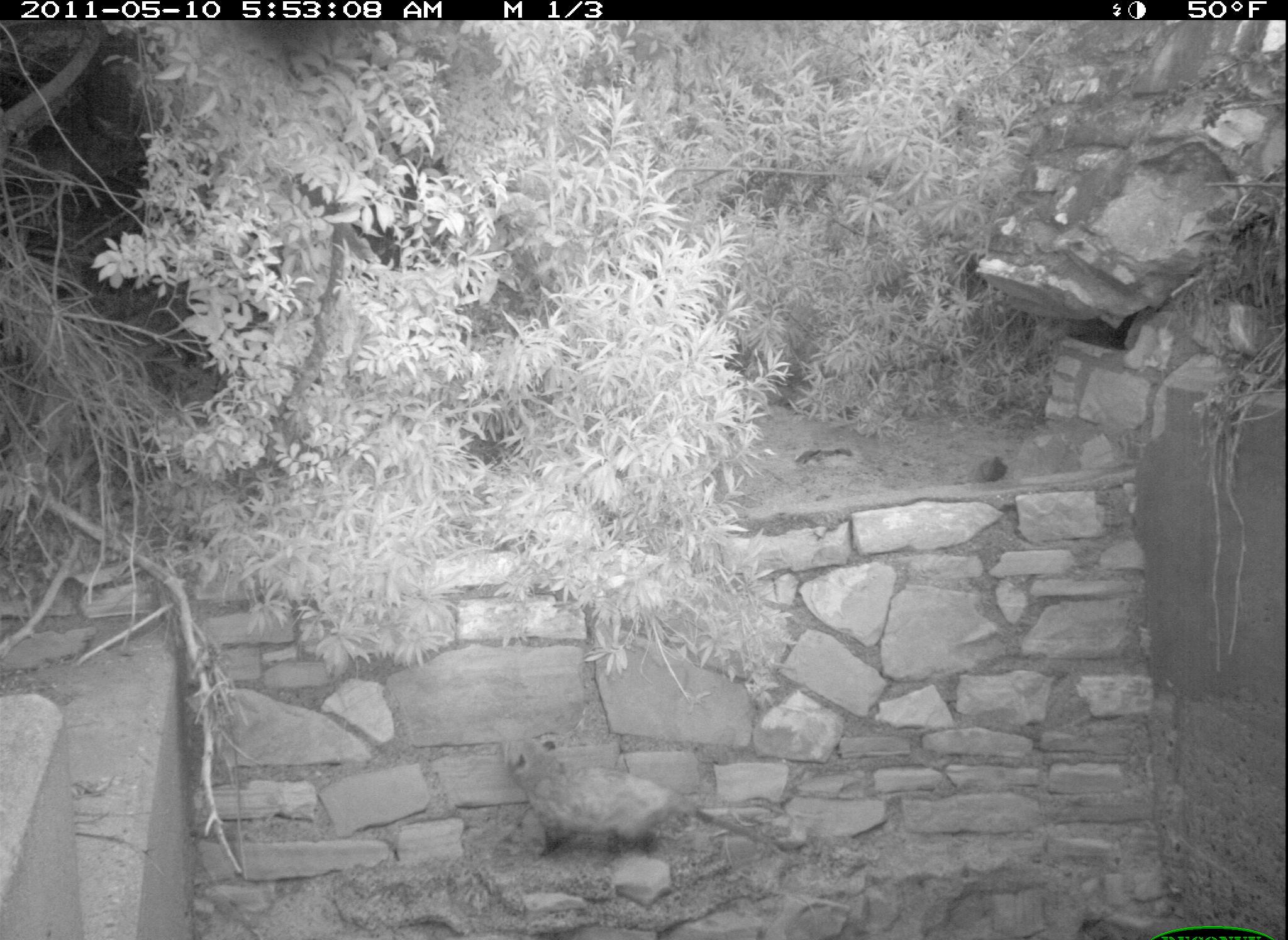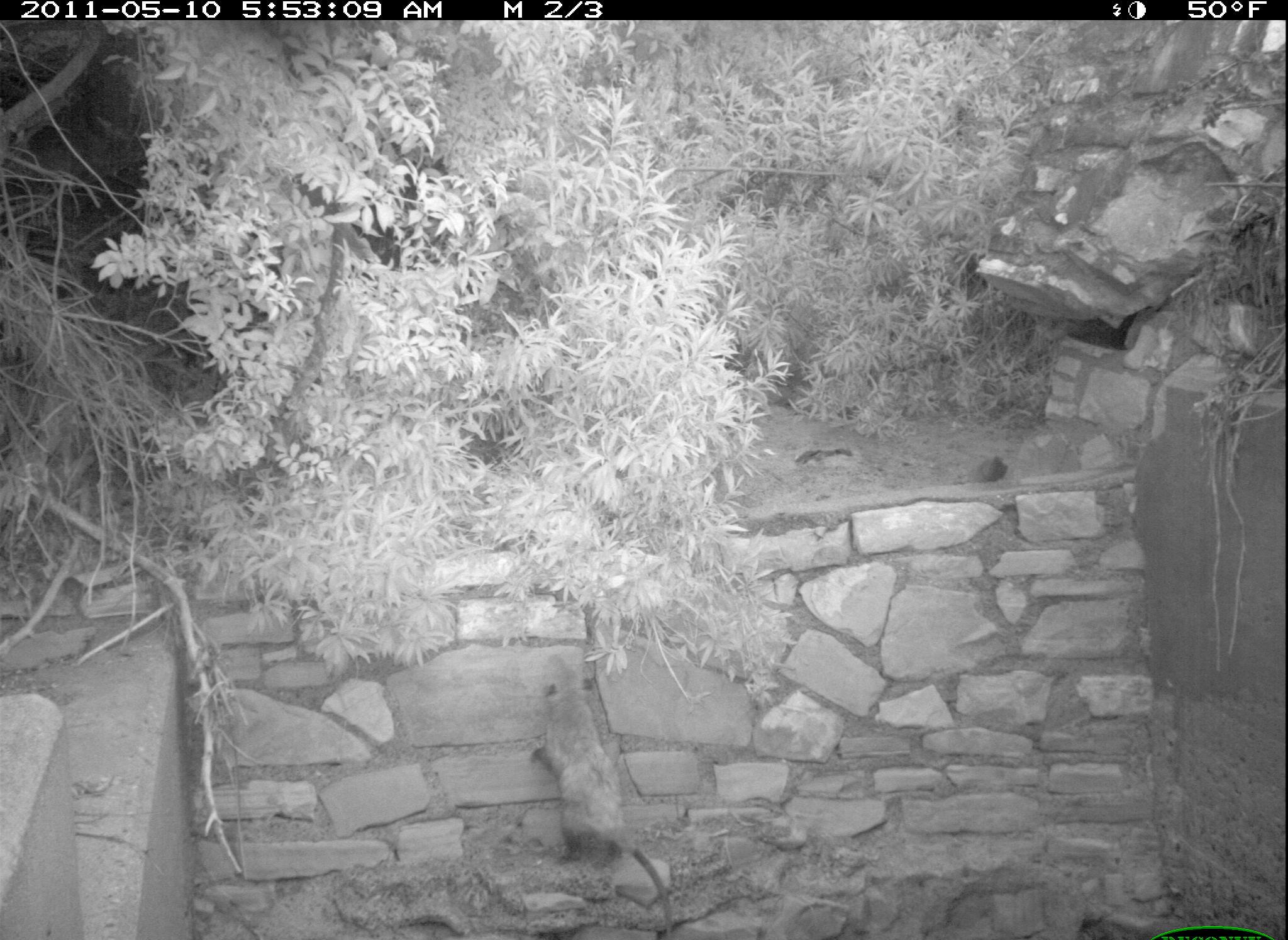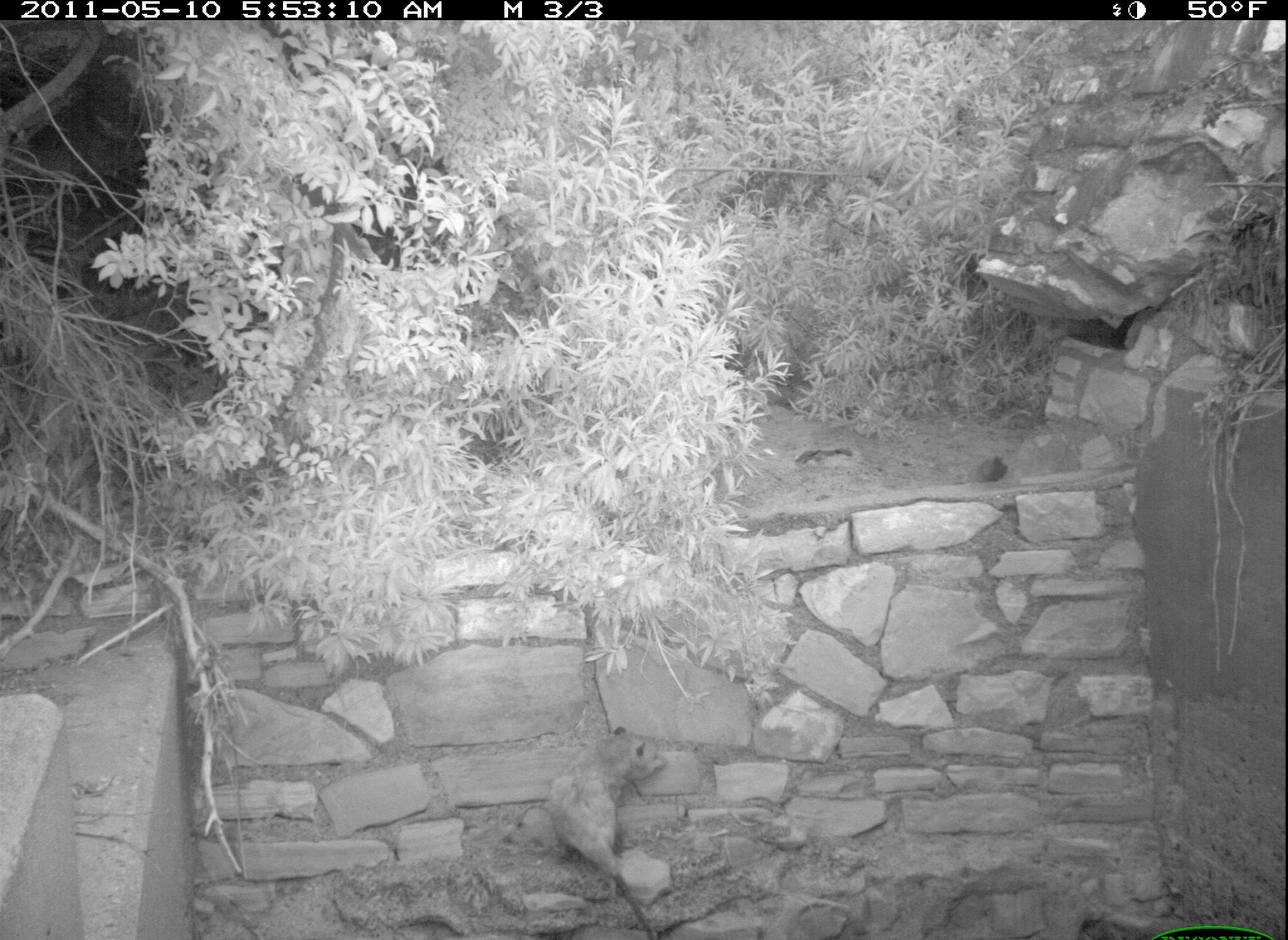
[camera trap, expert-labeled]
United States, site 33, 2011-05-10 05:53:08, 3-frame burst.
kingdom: Animalia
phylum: Chordata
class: Mammalia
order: Didelphimorphia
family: Didelphidae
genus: Didelphis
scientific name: Didelphis virginiana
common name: virginia opossum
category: opossum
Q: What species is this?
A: Opossum (virginia opossum) (Didelphis virginiana).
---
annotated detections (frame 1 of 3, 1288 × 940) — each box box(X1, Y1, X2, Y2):
opossum: box(497, 714, 757, 857)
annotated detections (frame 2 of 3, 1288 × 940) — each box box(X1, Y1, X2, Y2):
opossum: box(515, 636, 691, 940)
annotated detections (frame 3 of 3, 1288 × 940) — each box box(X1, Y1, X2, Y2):
opossum: box(535, 718, 674, 940)